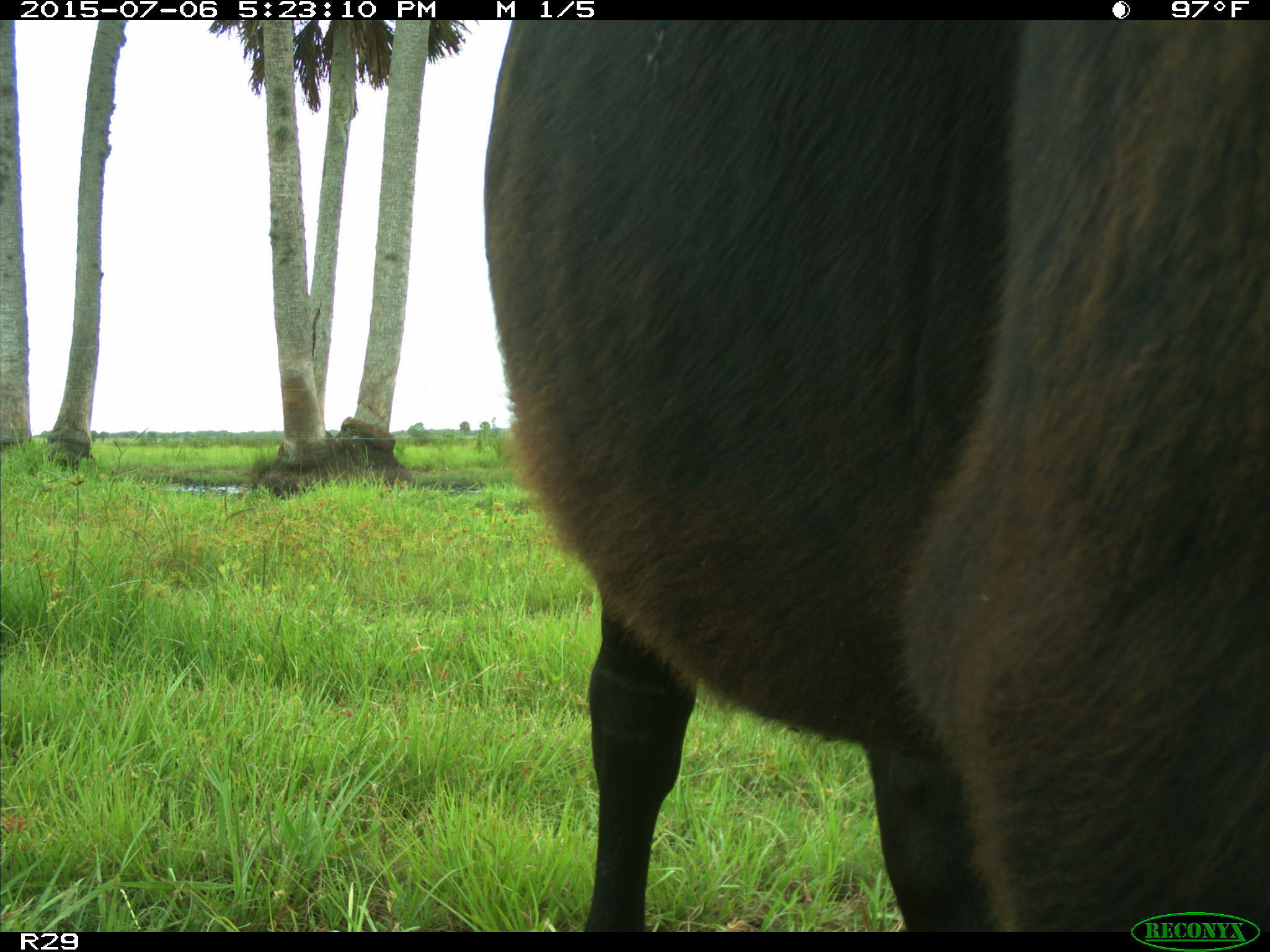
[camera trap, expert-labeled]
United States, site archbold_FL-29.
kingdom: Animalia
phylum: Chordata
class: Mammalia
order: Artiodactyla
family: Bovidae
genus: Bos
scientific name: Bos taurus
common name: domestic cow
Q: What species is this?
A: Bos taurus (domestic cow).